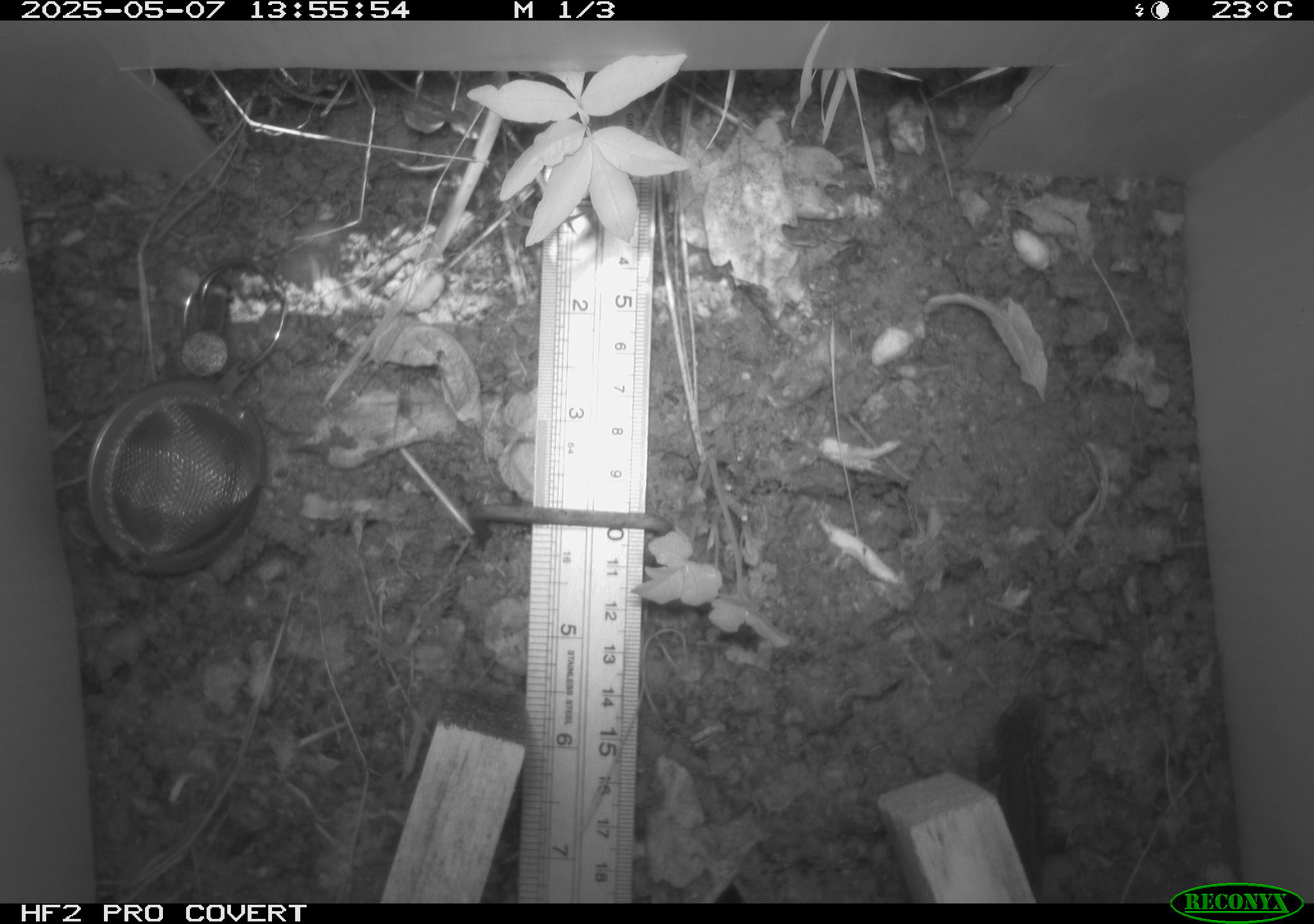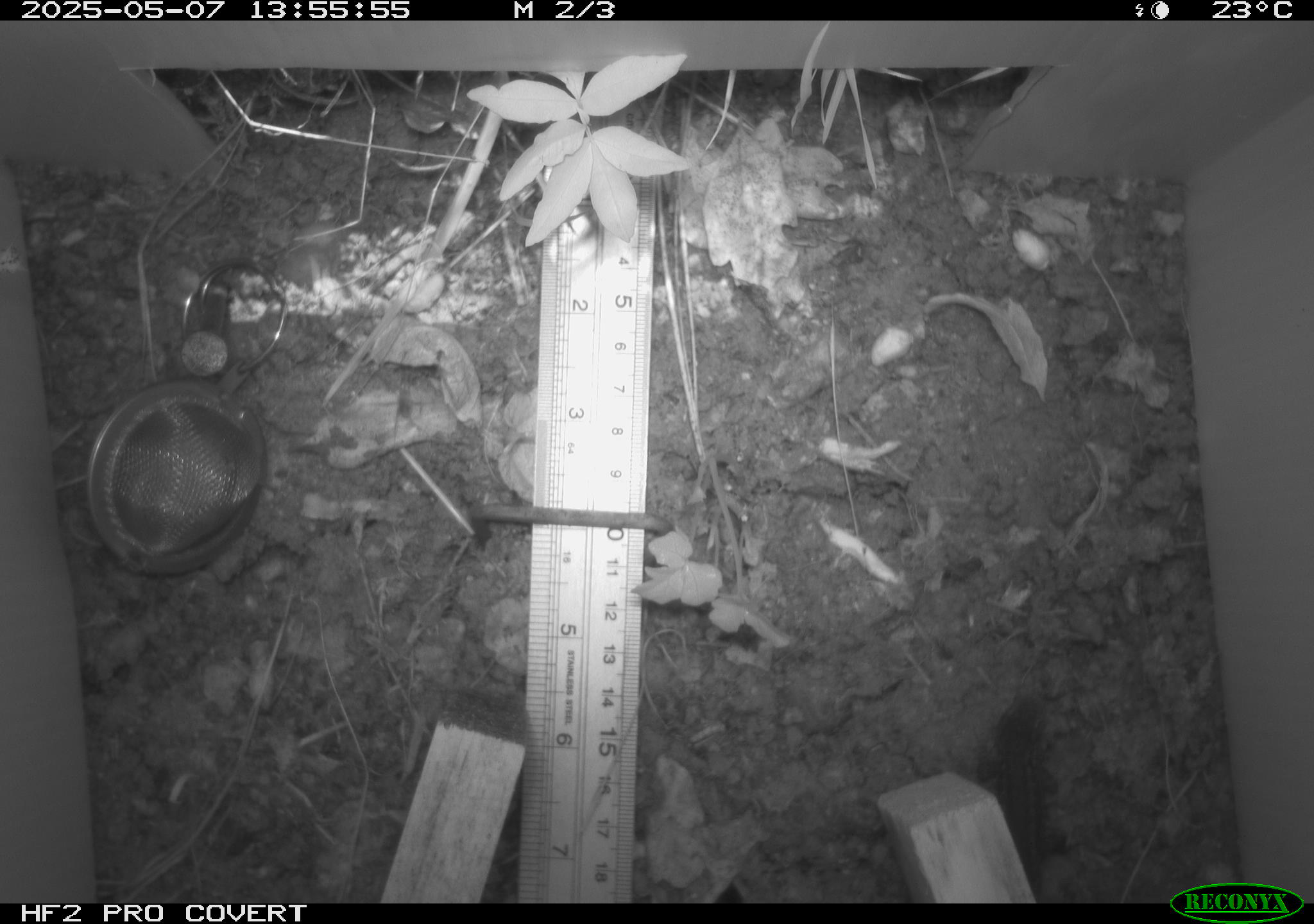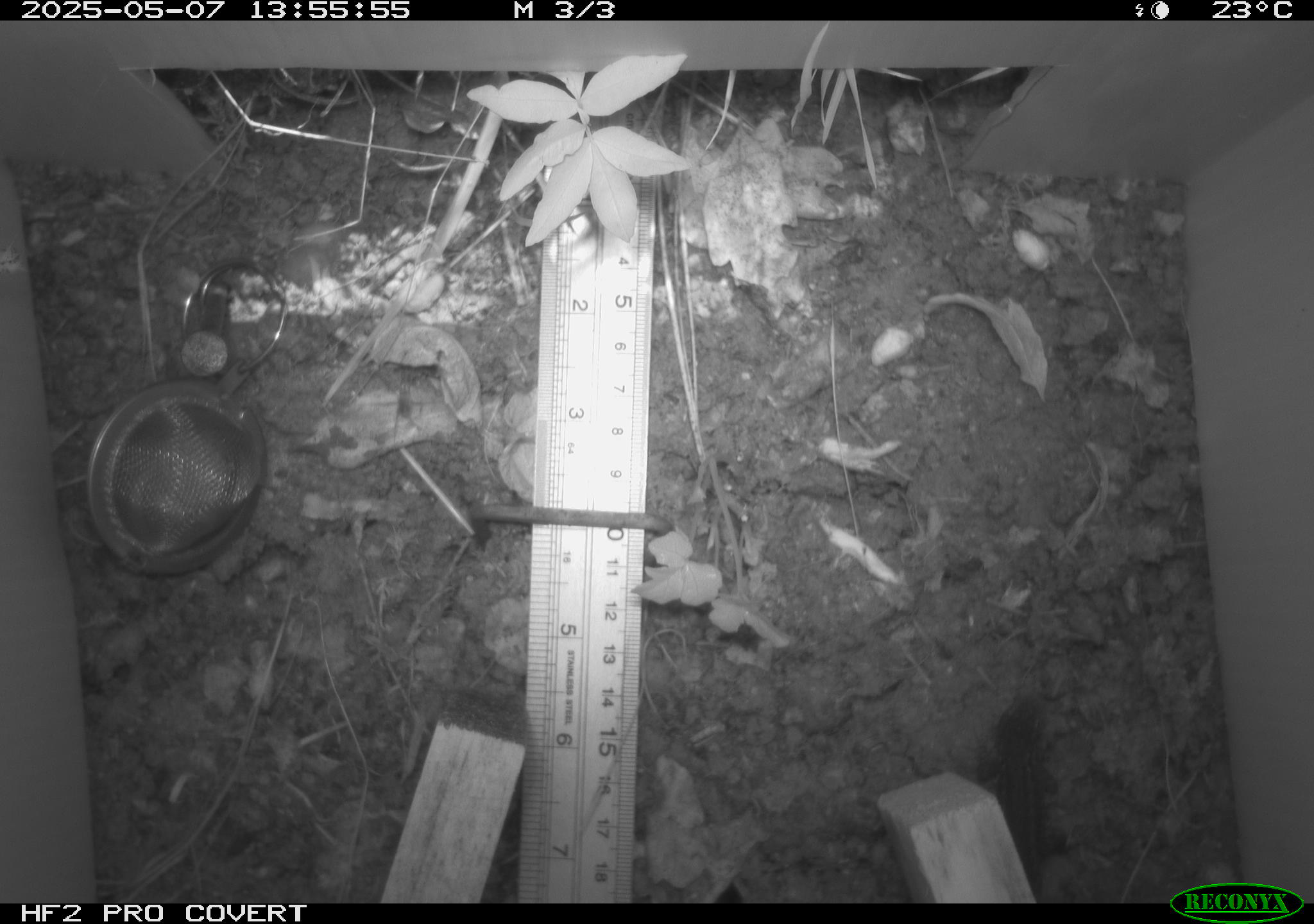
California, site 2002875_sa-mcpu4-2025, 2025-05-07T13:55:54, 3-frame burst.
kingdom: Animalia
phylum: Chordata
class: Reptilia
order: Squamata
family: Phrynosomatidae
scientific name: Phrynosomatidae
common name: north american spiny lizards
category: sceloporus/uta species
Sceloporus/uta species (north american spiny lizards) (Phrynosomatidae).